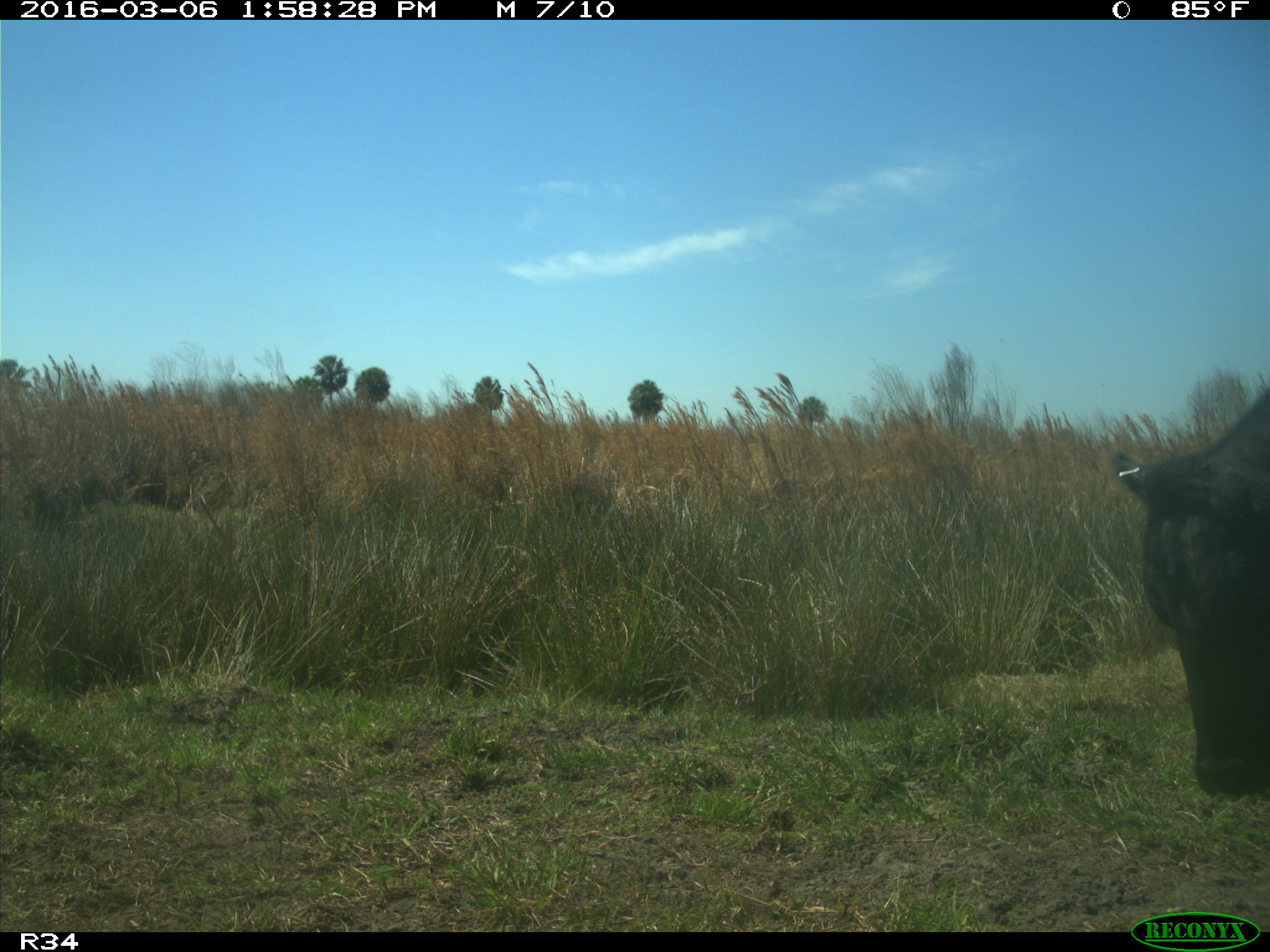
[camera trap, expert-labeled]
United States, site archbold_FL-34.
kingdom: Animalia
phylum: Chordata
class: Mammalia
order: Artiodactyla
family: Bovidae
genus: Bos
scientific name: Bos taurus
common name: domestic cow